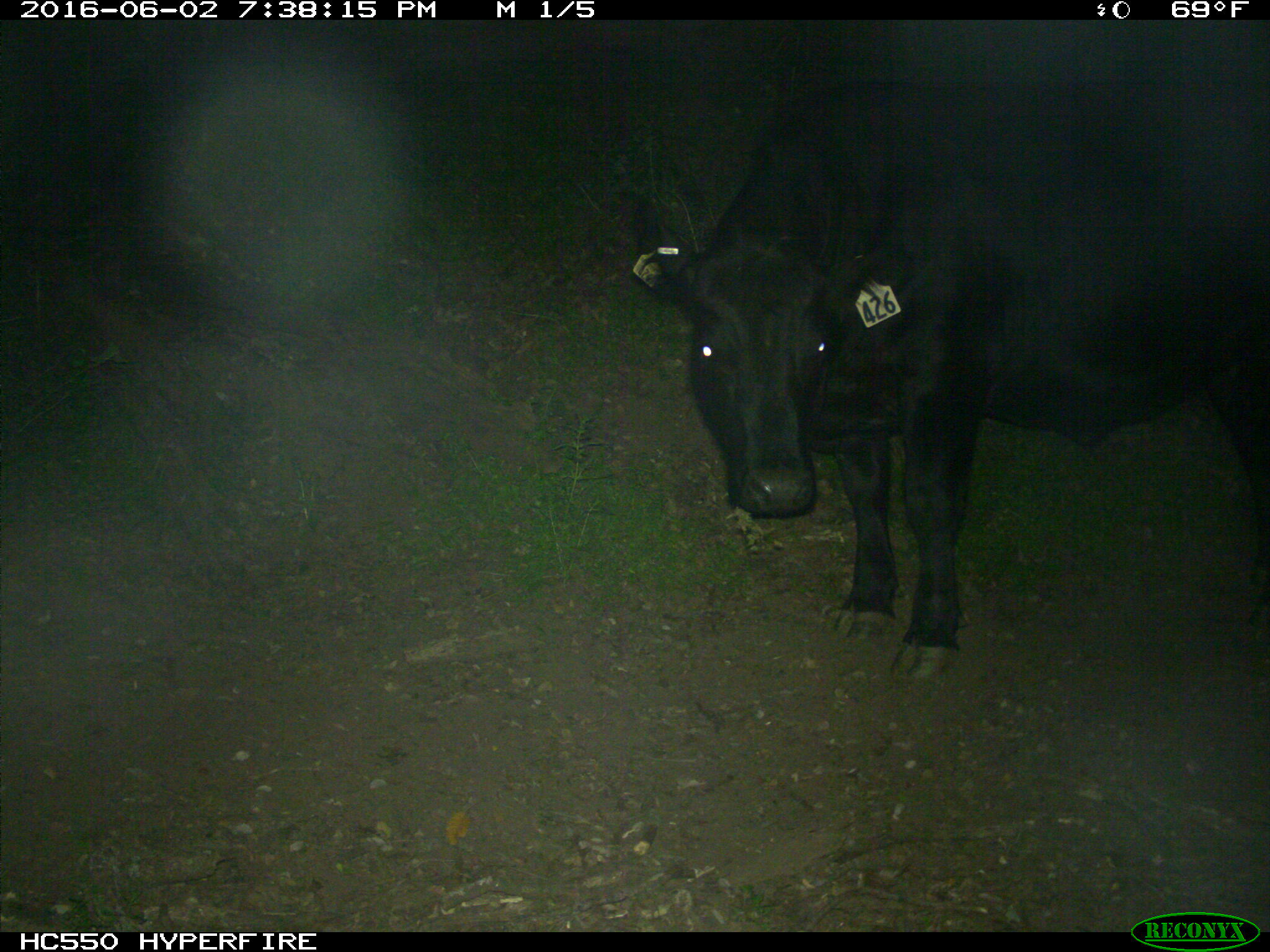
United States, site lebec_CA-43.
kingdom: Animalia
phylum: Chordata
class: Mammalia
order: Artiodactyla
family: Bovidae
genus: Bos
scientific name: Bos taurus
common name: domestic cow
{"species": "Bos taurus (domestic cow)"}